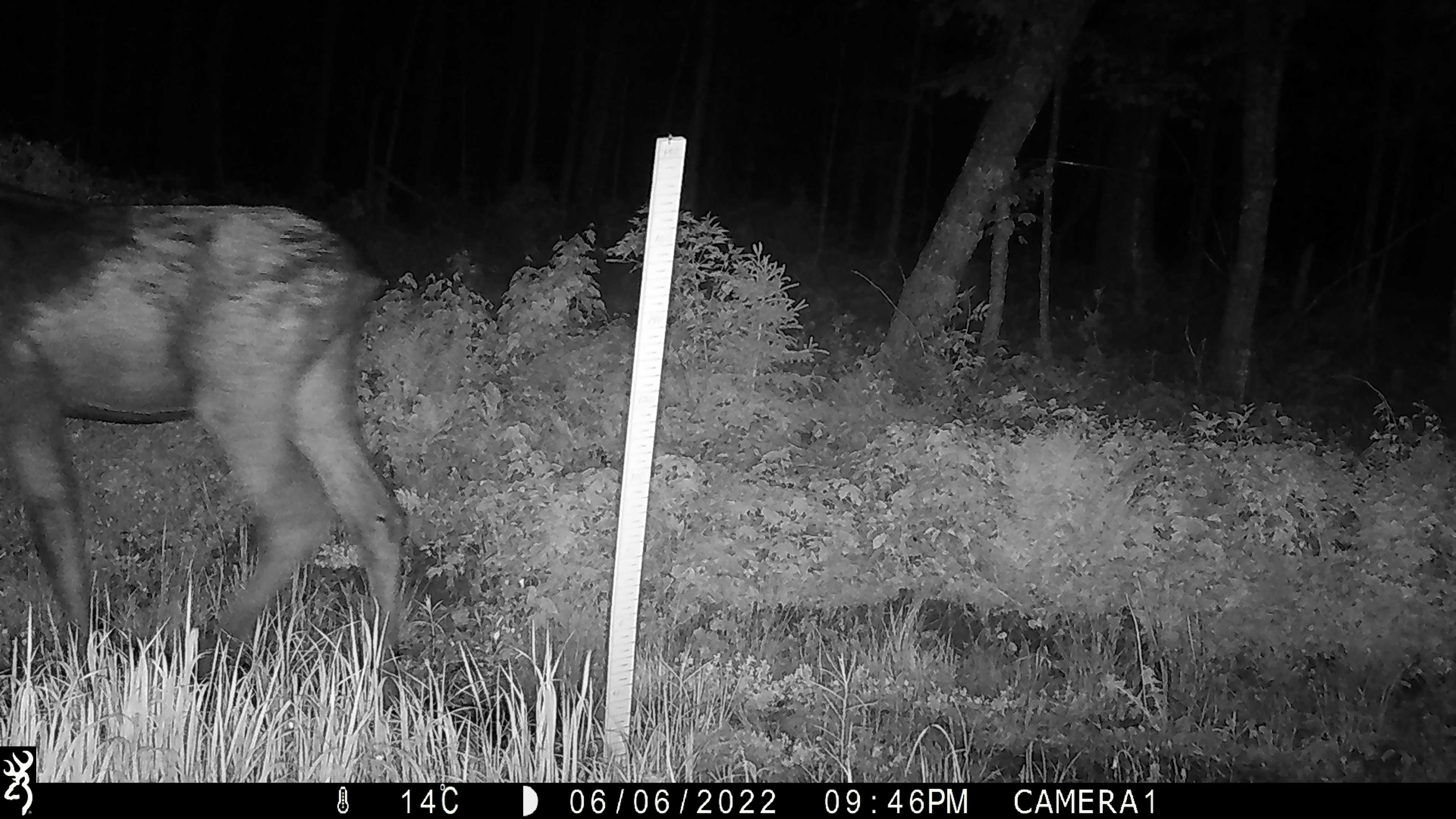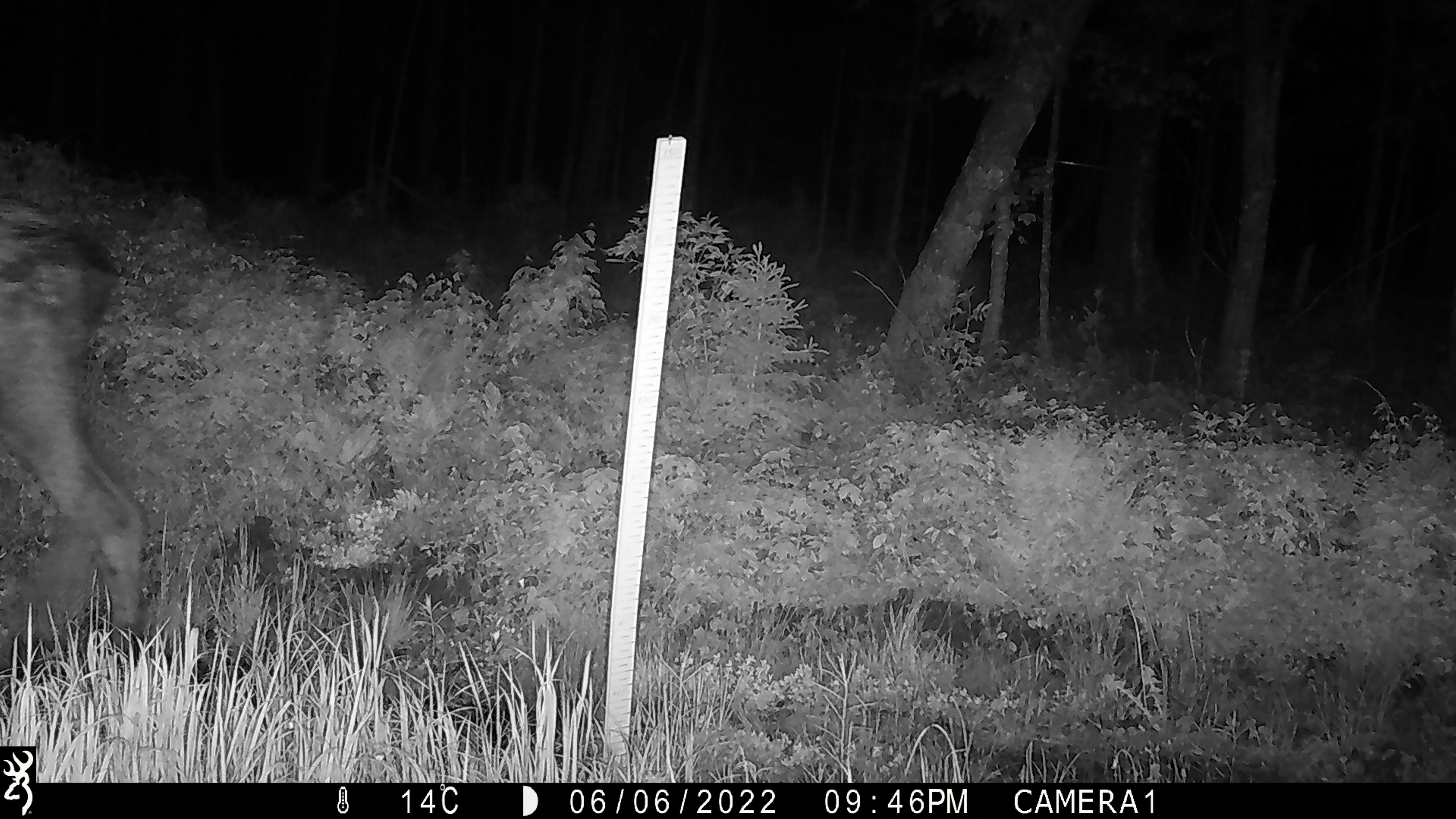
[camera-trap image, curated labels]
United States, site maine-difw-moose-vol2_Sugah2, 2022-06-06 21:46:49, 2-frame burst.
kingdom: Animalia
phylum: Chordata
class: Mammalia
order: Artiodactyla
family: Cervidae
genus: Alces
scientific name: Alces alces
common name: moose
Moose (Alces alces).